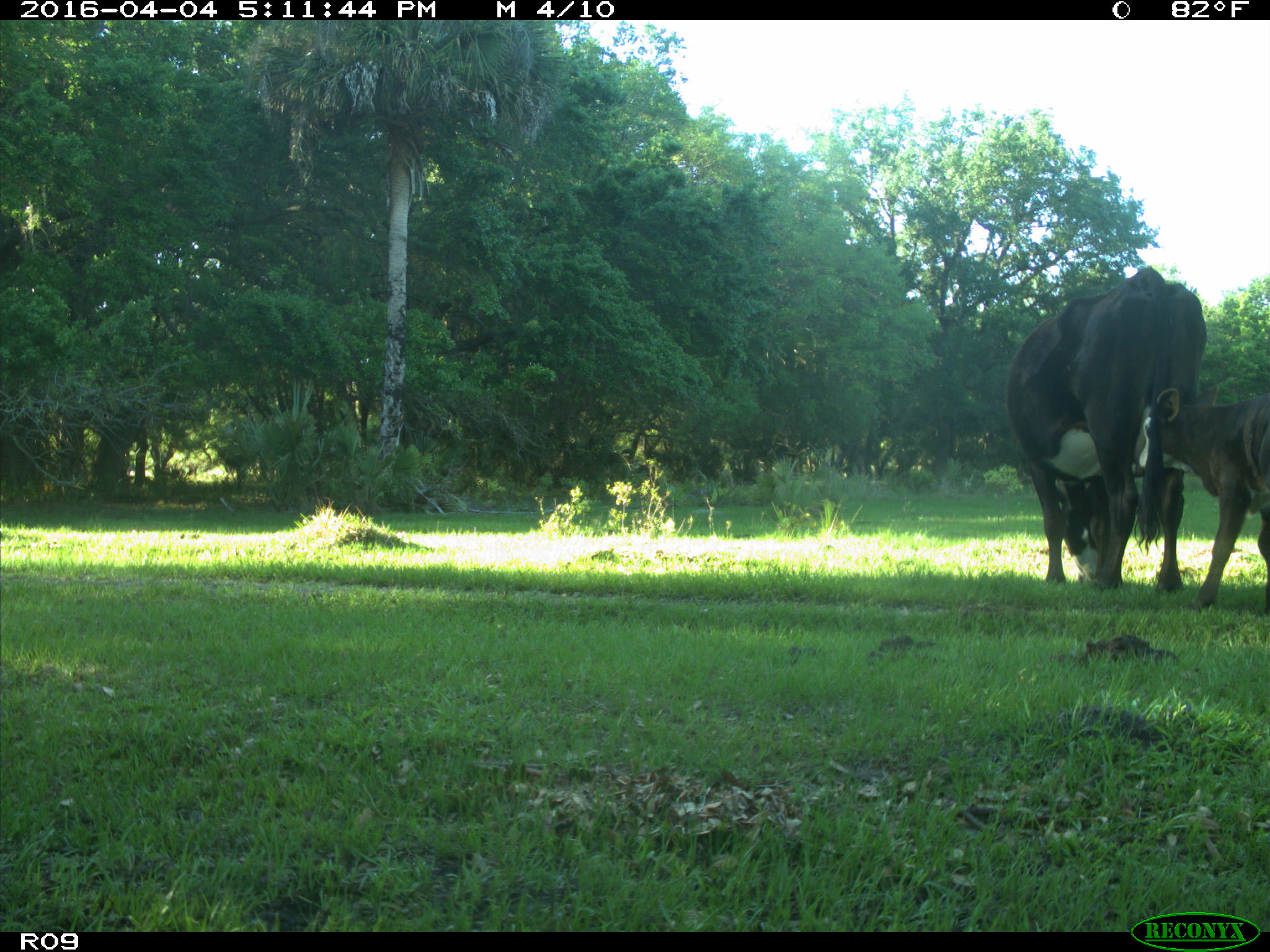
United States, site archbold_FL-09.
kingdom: Animalia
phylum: Chordata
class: Mammalia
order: Artiodactyla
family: Bovidae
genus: Bos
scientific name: Bos taurus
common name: domestic cow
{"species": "Bos taurus (domestic cow)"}